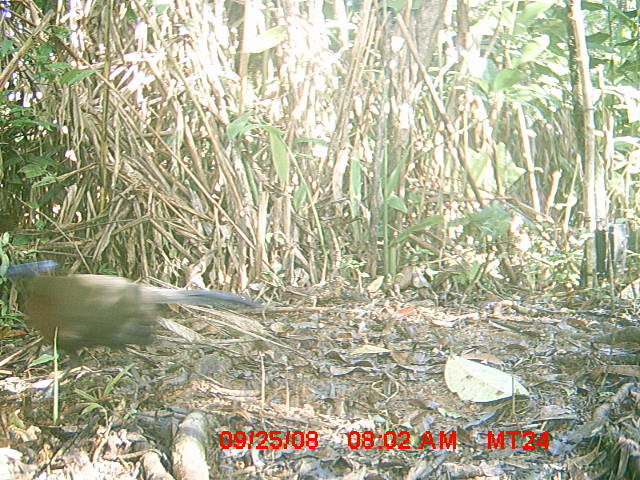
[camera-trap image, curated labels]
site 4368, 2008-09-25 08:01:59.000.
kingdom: Animalia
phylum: Chordata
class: Aves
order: Cuculiformes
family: Cuculidae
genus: Coua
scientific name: Coua serriana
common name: red-breasted coua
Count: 1.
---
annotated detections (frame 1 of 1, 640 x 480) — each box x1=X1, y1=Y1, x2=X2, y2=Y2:
coua serriana: x1=4, y1=259, x2=257, y2=391